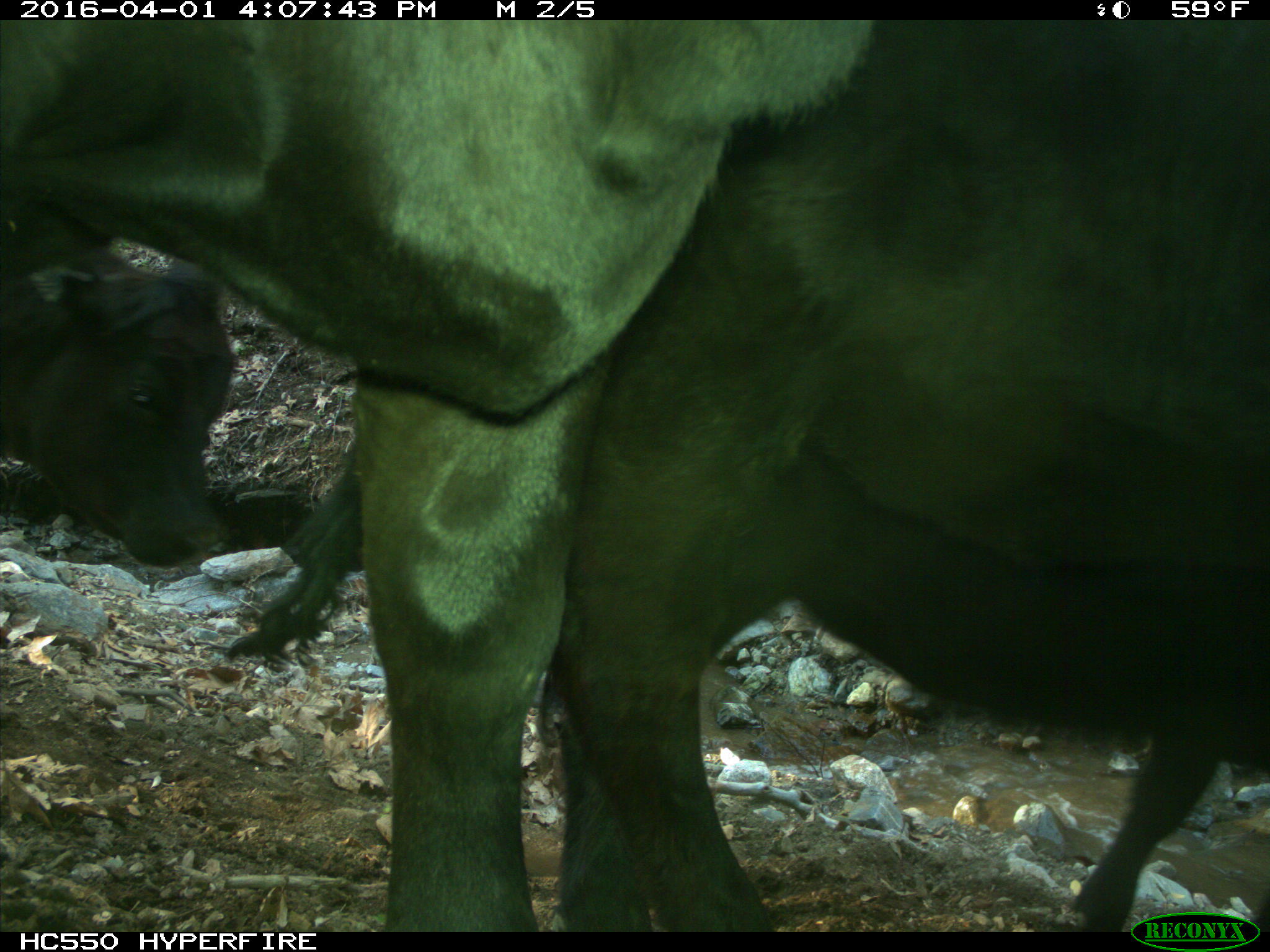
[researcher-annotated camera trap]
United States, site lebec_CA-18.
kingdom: Animalia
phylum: Chordata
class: Mammalia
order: Artiodactyla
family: Bovidae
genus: Bos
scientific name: Bos taurus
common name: domestic cow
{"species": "Bos taurus (domestic cow)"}